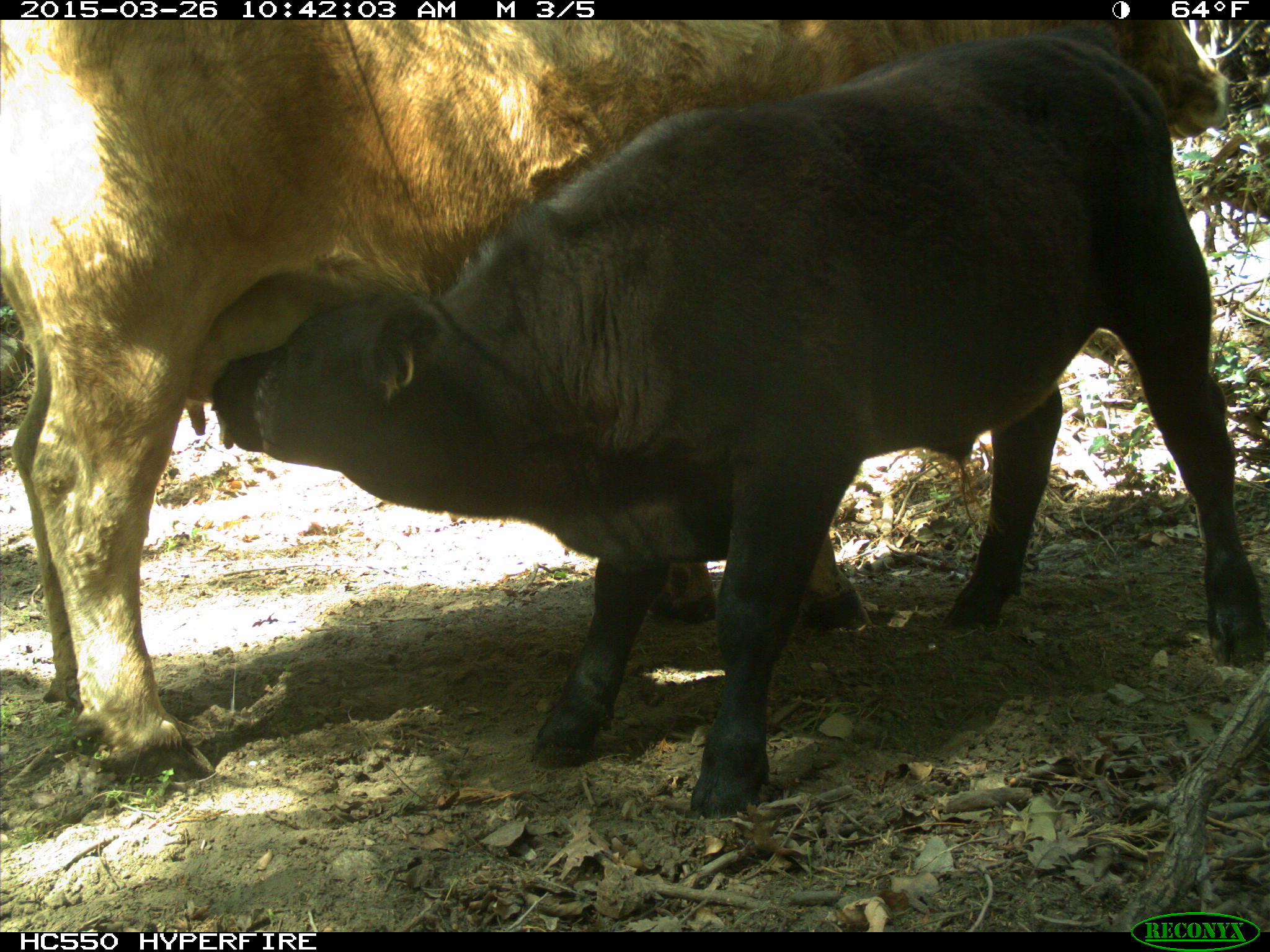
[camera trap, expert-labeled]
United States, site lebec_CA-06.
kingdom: Animalia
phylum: Chordata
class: Mammalia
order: Artiodactyla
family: Bovidae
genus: Bos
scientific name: Bos taurus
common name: domestic cow